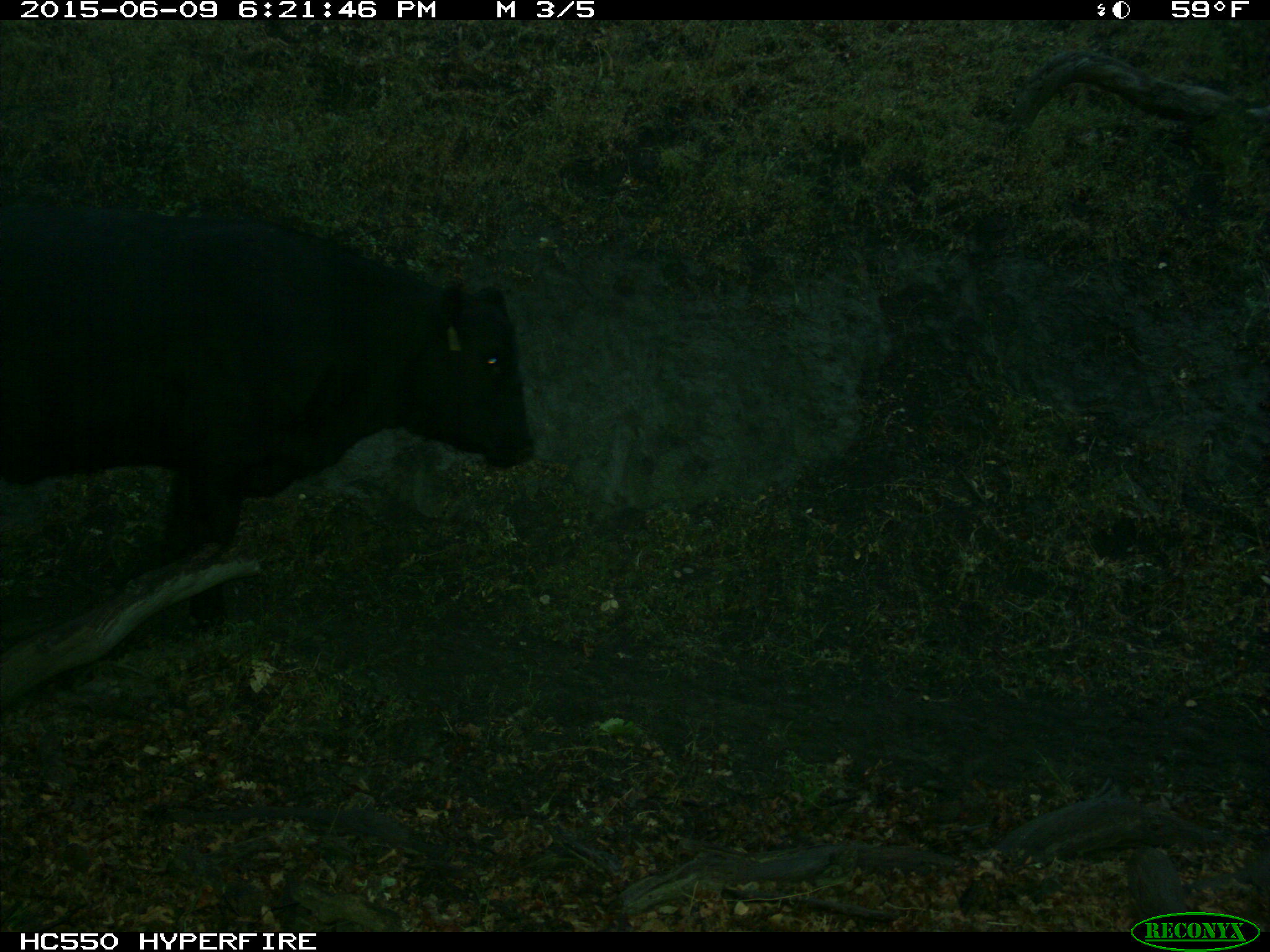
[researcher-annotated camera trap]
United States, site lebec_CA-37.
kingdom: Animalia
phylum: Chordata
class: Mammalia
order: Artiodactyla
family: Bovidae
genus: Bos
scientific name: Bos taurus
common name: domestic cow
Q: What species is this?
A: Bos taurus (domestic cow).